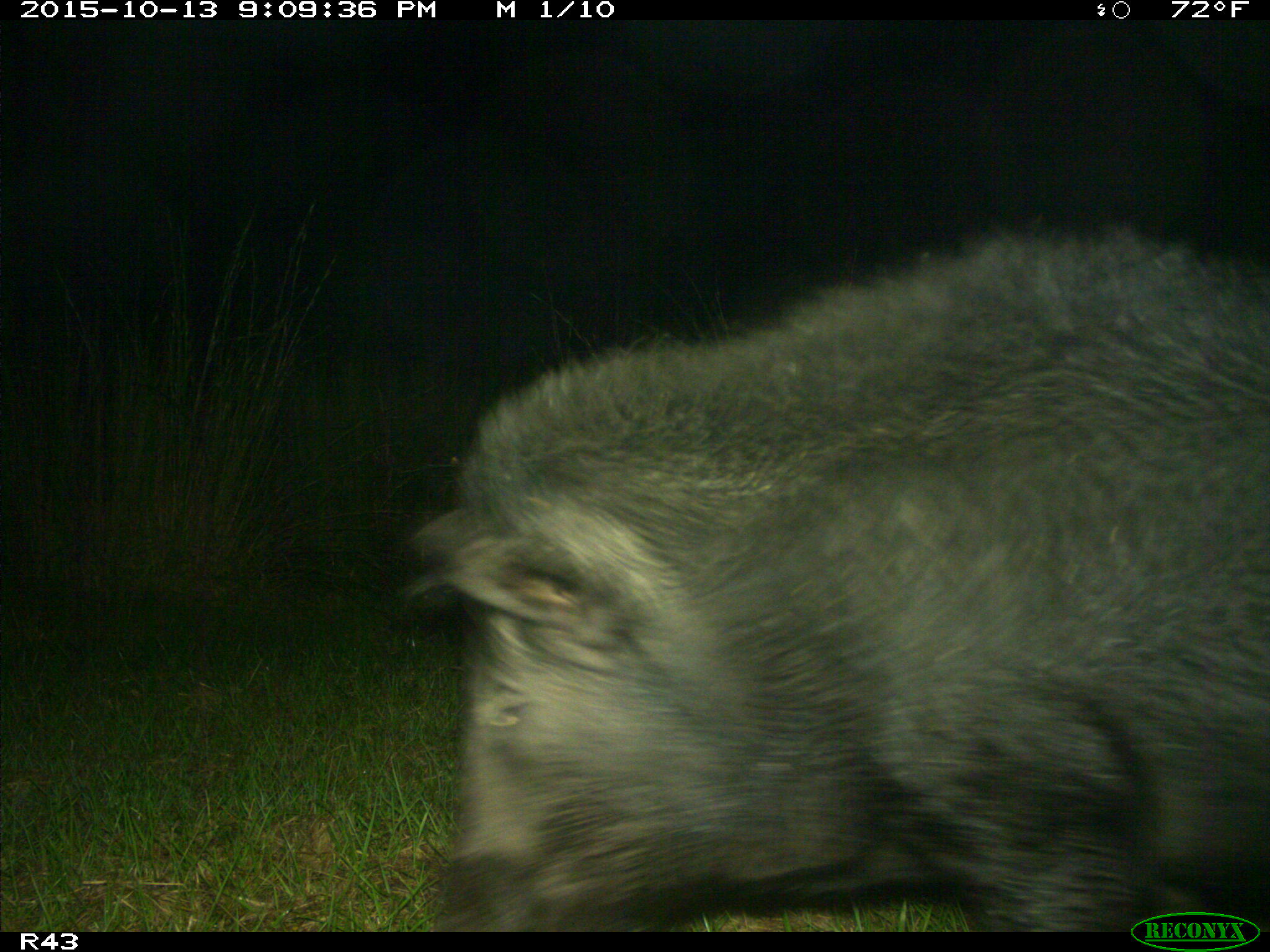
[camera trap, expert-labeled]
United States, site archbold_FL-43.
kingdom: Animalia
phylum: Chordata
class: Mammalia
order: Artiodactyla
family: Suidae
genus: Sus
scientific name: Sus scrofa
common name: wild boar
Sus scrofa (wild boar).